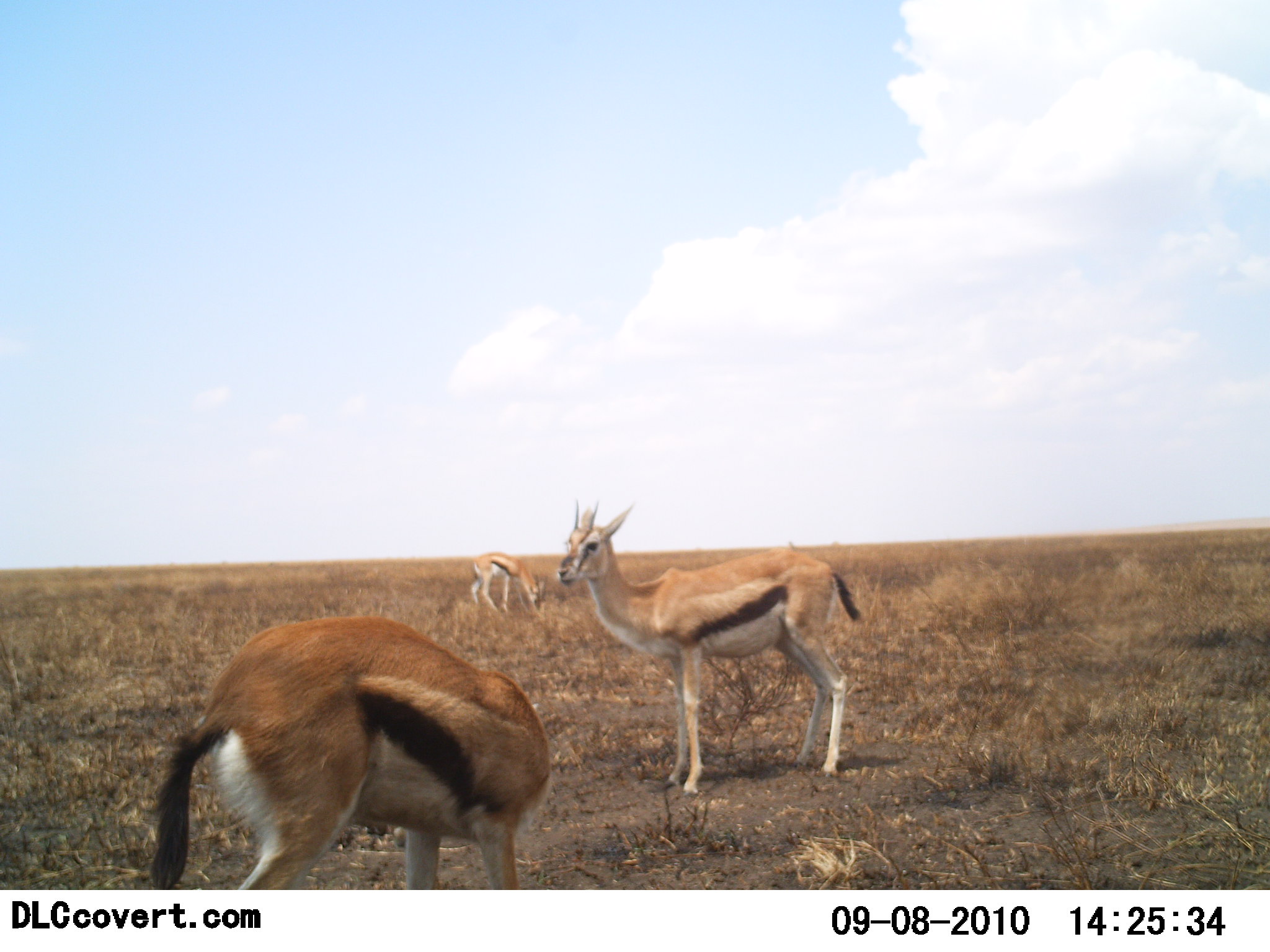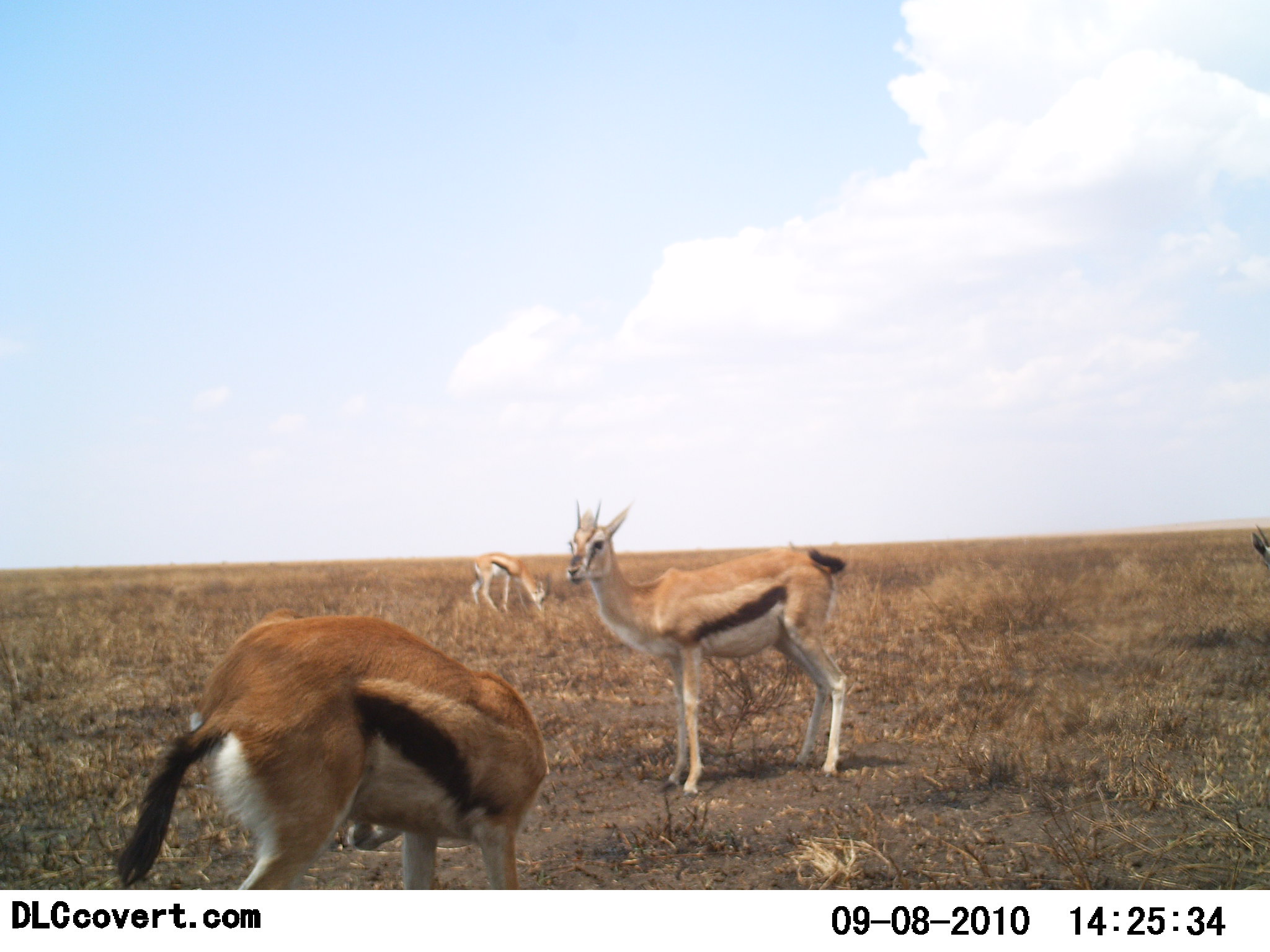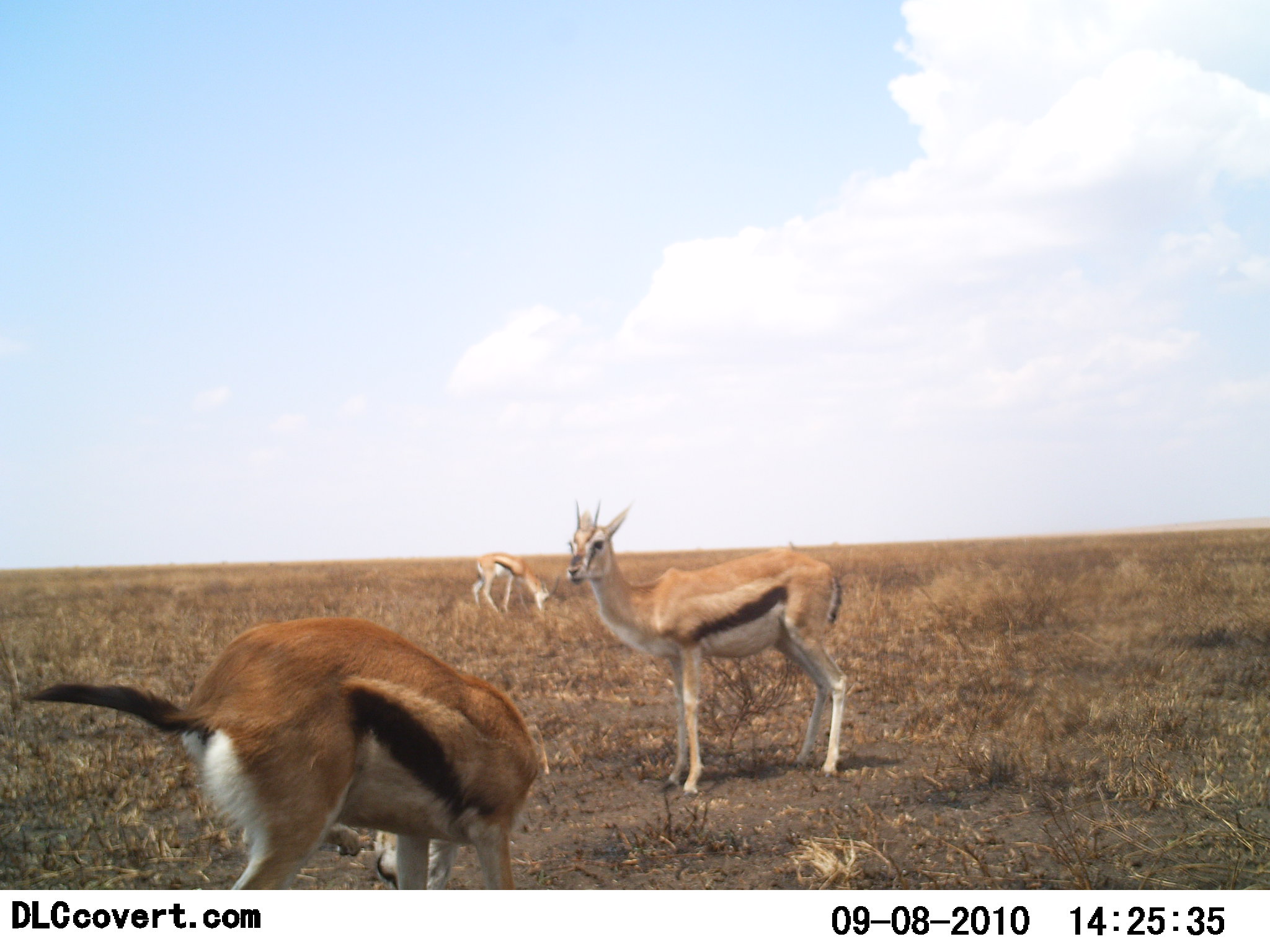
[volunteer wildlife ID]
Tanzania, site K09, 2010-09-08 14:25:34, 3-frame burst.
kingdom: Animalia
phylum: Chordata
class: Mammalia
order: Artiodactyla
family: Bovidae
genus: Eudorcas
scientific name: Eudorcas thomsonii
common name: thomson's gazelle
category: gazellethomsons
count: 4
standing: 81%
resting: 10%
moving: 5%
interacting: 0%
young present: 0%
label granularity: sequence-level